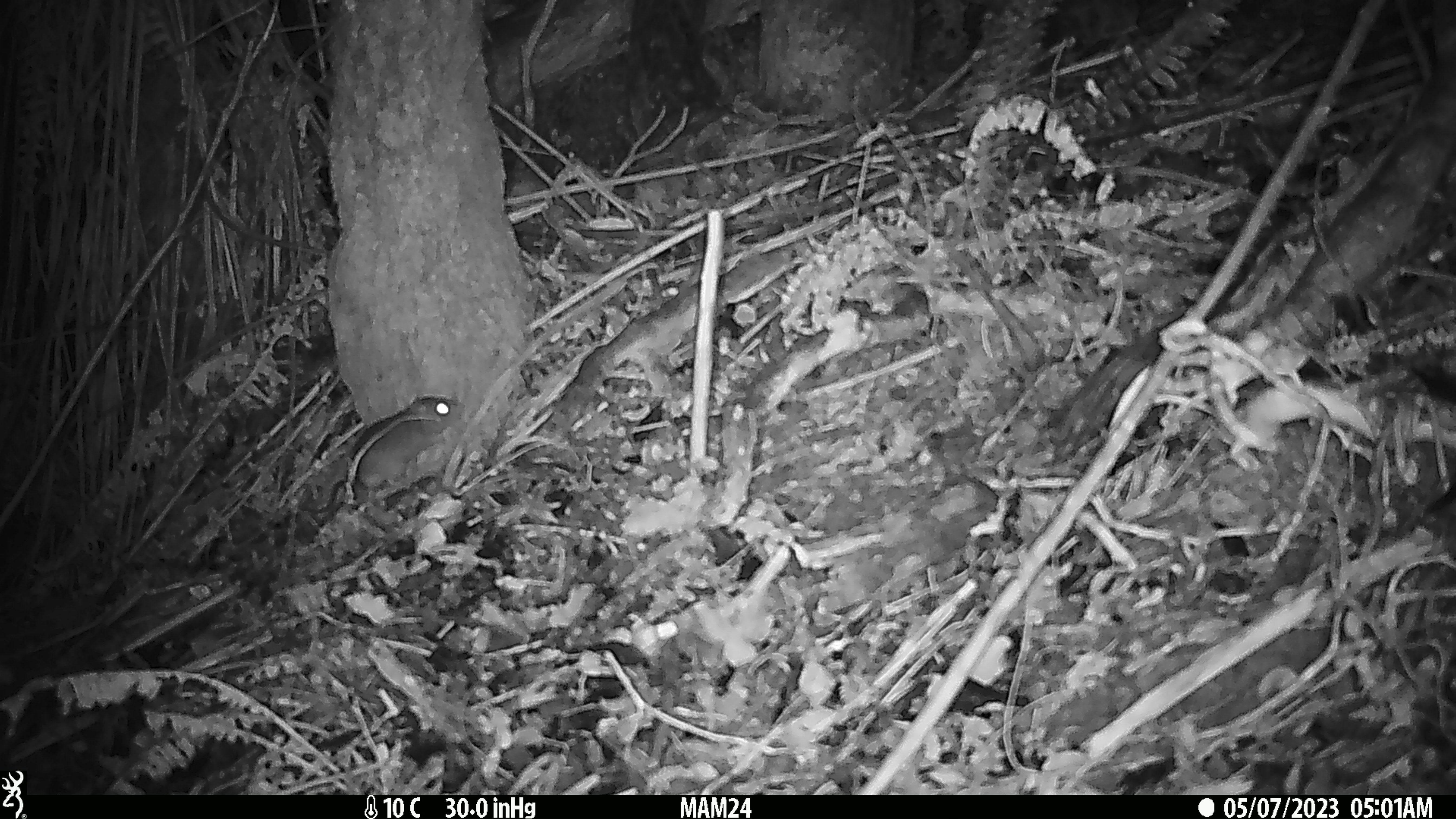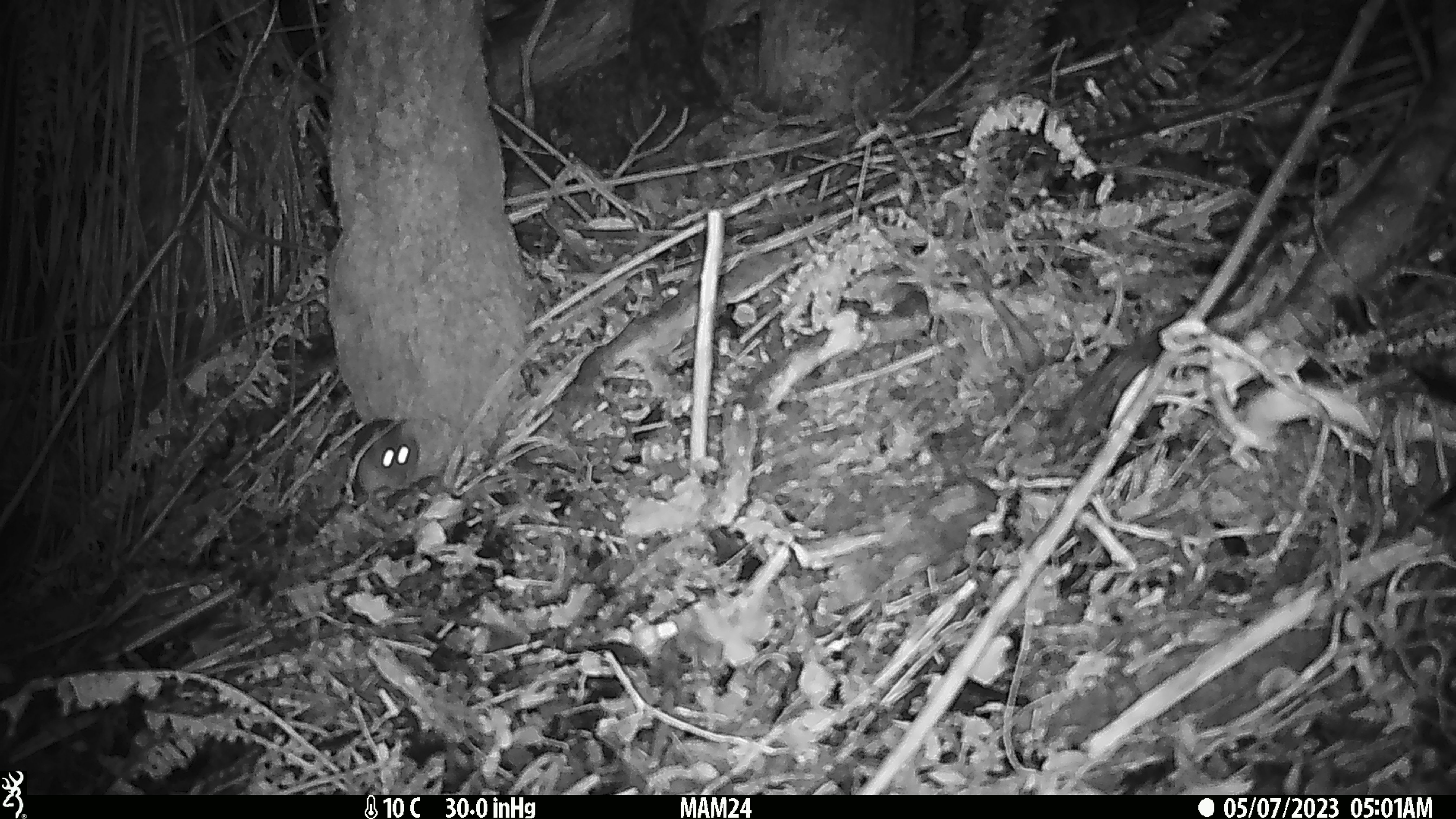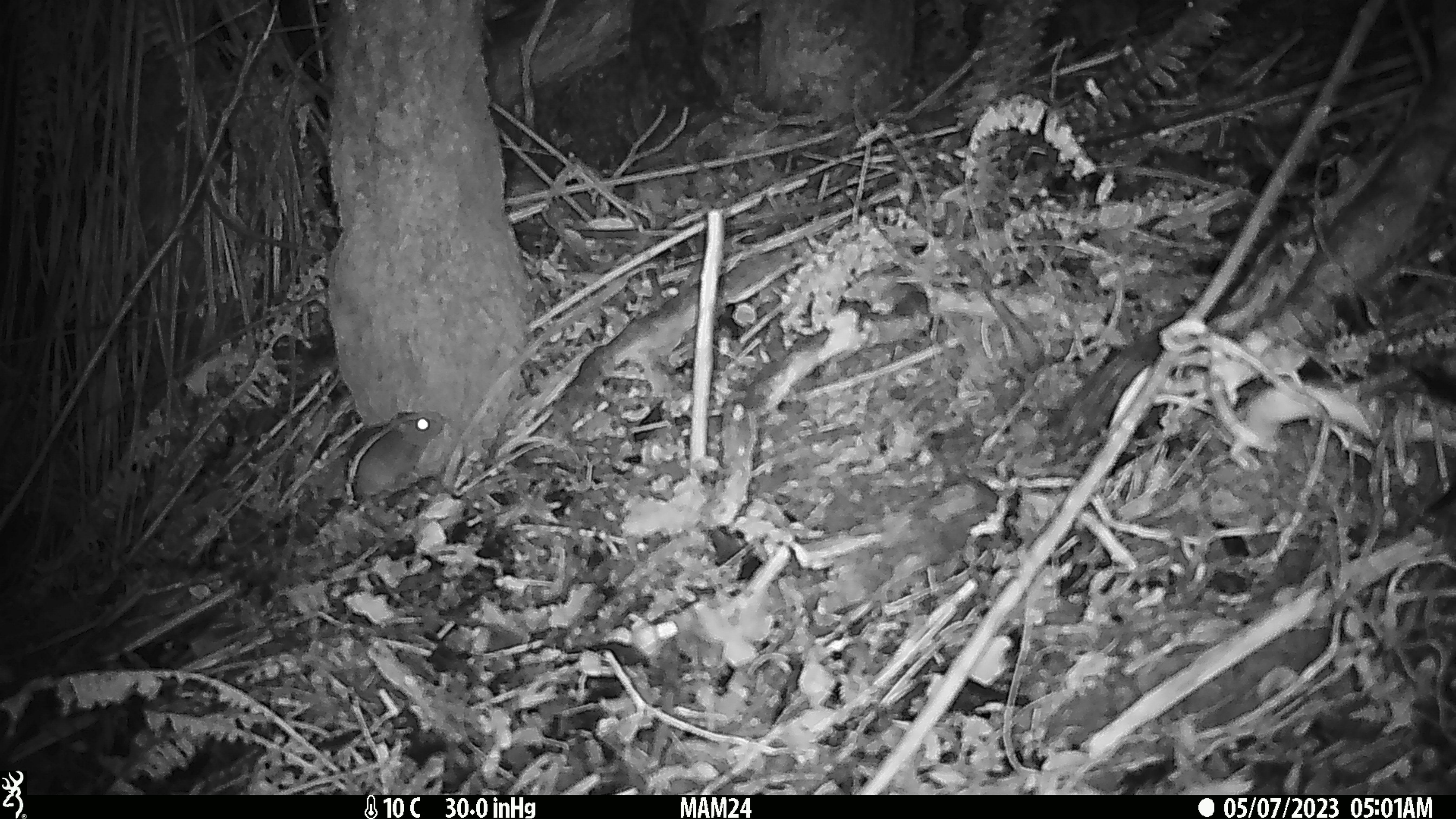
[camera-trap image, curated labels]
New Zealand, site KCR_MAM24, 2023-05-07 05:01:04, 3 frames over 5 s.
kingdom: Animalia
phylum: Chordata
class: Mammalia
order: Rodentia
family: Muridae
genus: Rattus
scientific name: Rattus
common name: rat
Rat (Rattus).